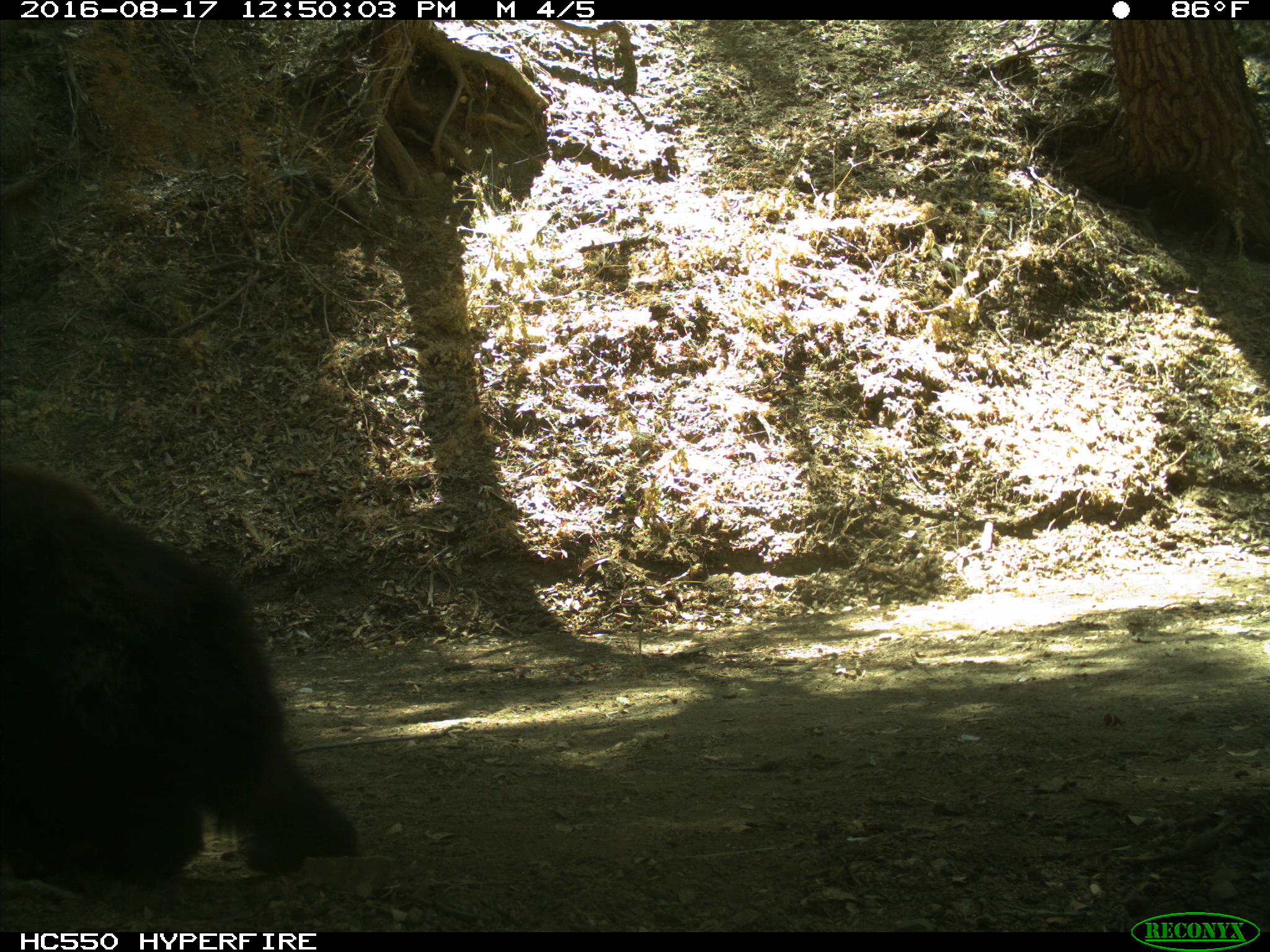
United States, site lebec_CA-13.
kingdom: Animalia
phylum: Chordata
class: Mammalia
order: Carnivora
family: Ursidae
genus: Ursus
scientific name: Ursus americanus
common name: american black bear